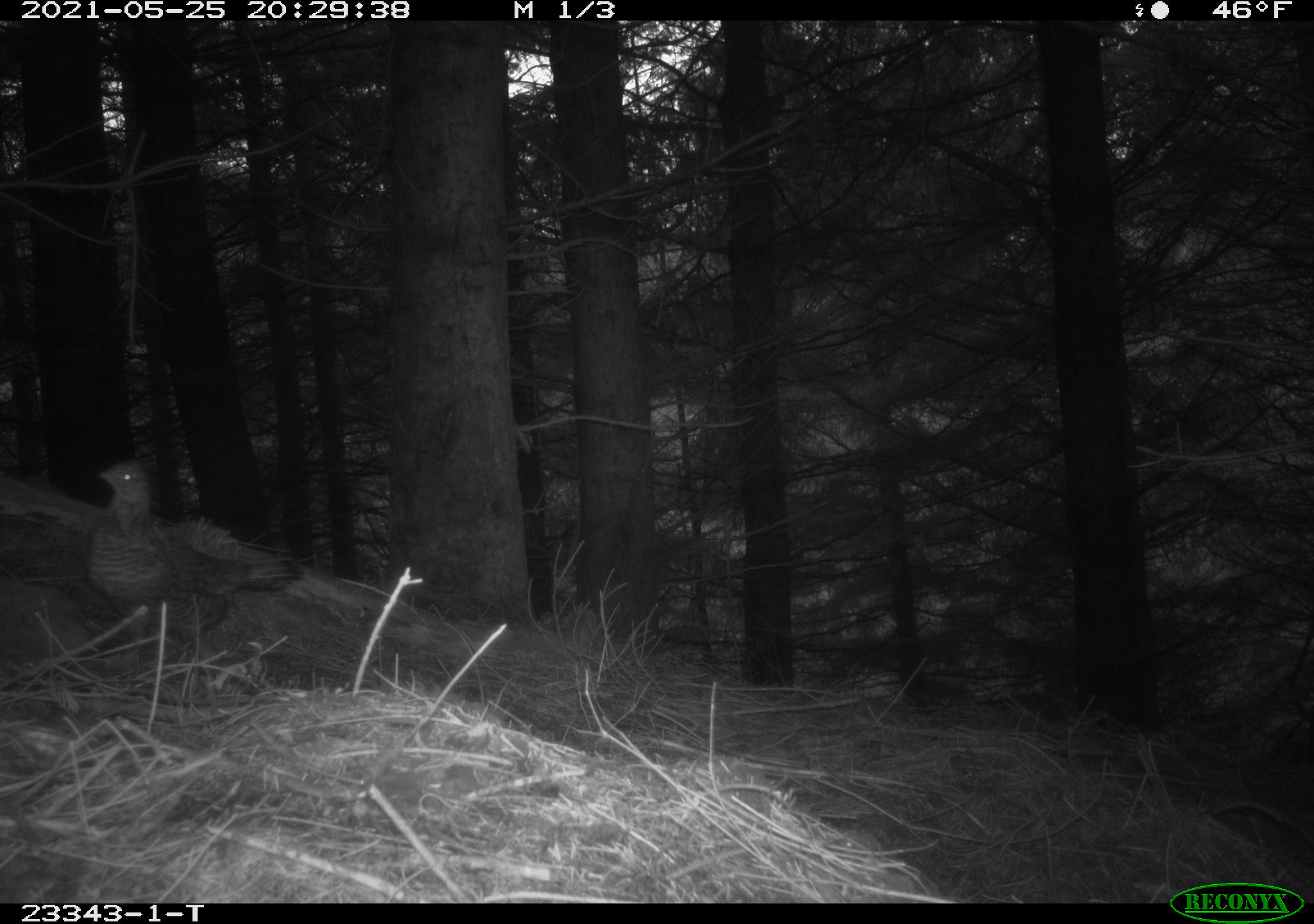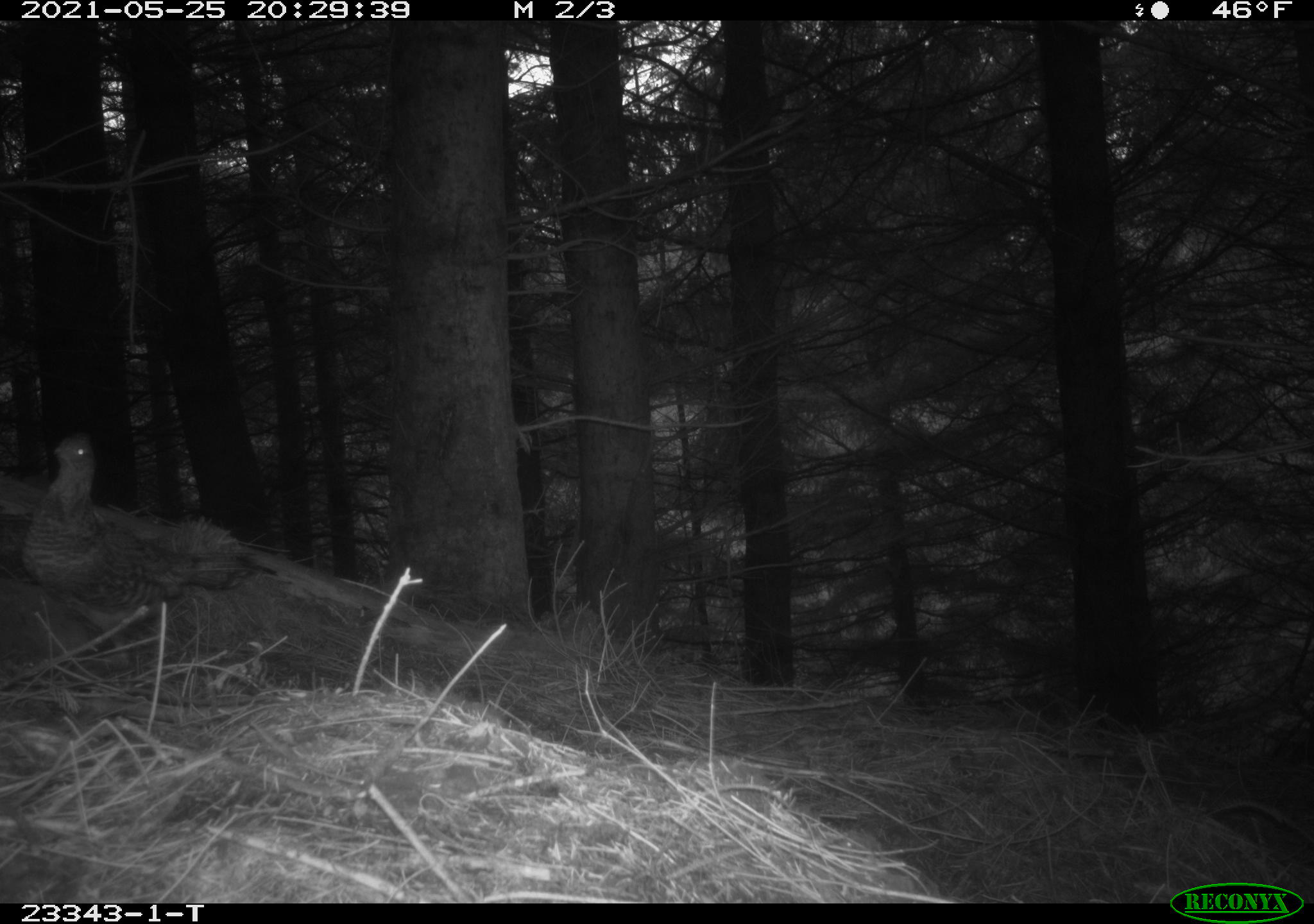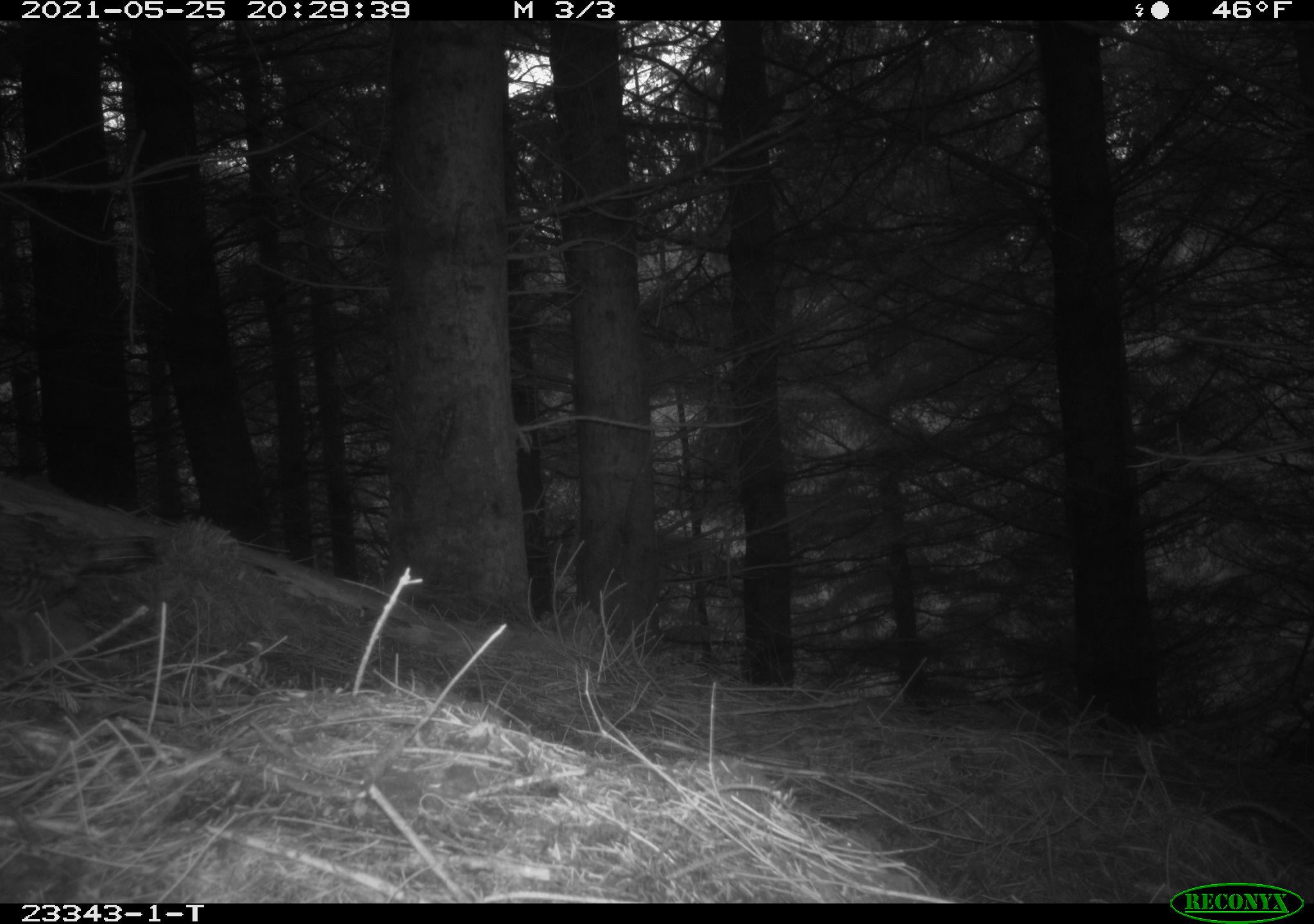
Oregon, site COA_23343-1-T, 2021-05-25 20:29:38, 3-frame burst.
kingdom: Animalia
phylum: Chordata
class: Aves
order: Galliformes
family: Phasianidae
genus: Bonasa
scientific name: Bonasa umbellus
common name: ruffed grouse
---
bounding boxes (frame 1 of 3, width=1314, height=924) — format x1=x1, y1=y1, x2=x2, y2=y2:
ruffed grouse: x1=79, y1=456, x2=313, y2=650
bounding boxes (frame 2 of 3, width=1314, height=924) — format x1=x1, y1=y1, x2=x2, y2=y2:
ruffed grouse: x1=17, y1=431, x2=277, y2=659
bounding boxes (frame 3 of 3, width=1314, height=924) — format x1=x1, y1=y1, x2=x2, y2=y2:
ruffed grouse: x1=1, y1=500, x2=164, y2=665